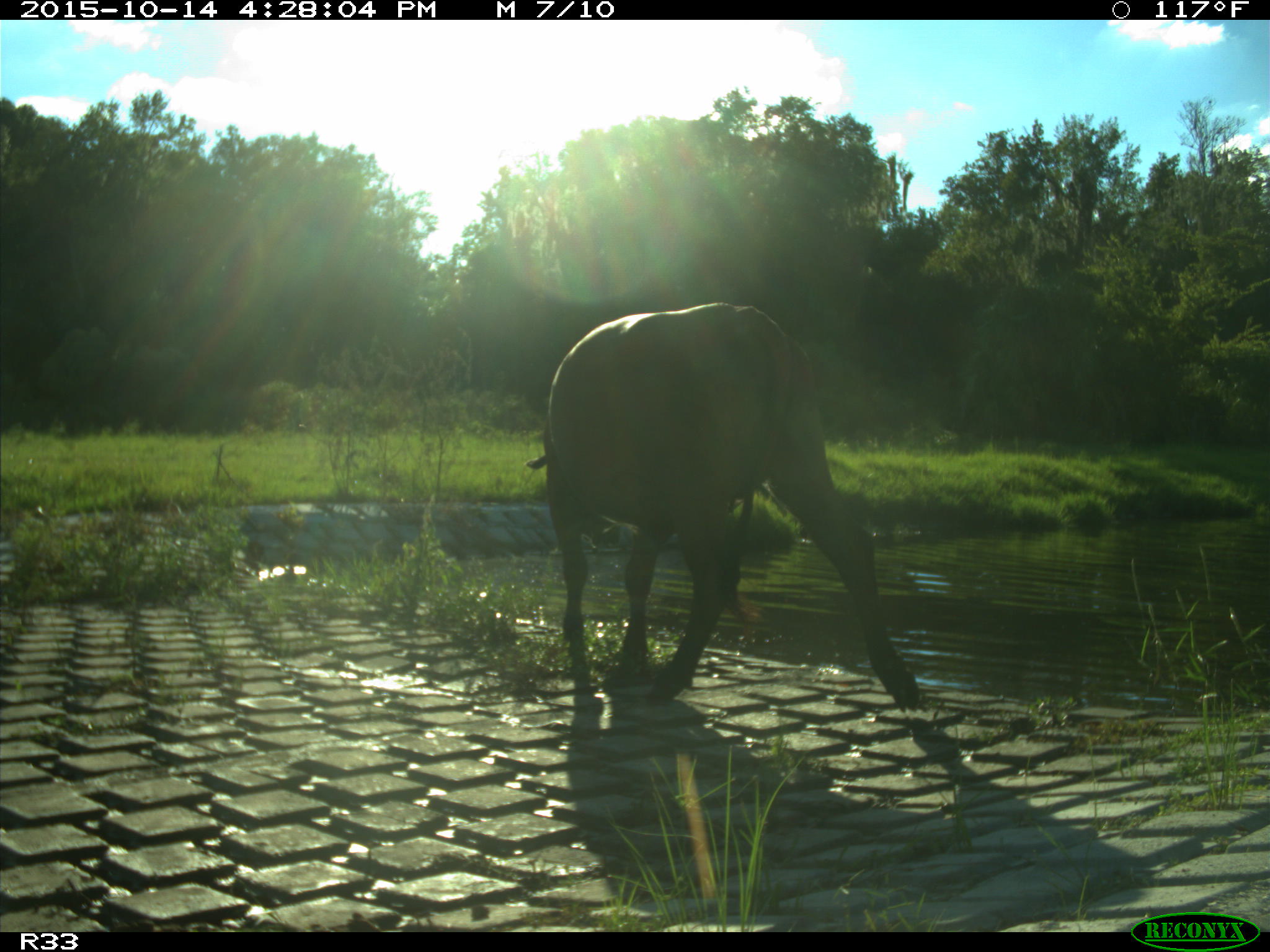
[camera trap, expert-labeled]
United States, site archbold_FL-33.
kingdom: Animalia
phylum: Chordata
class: Mammalia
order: Artiodactyla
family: Bovidae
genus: Bos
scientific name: Bos taurus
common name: domestic cow